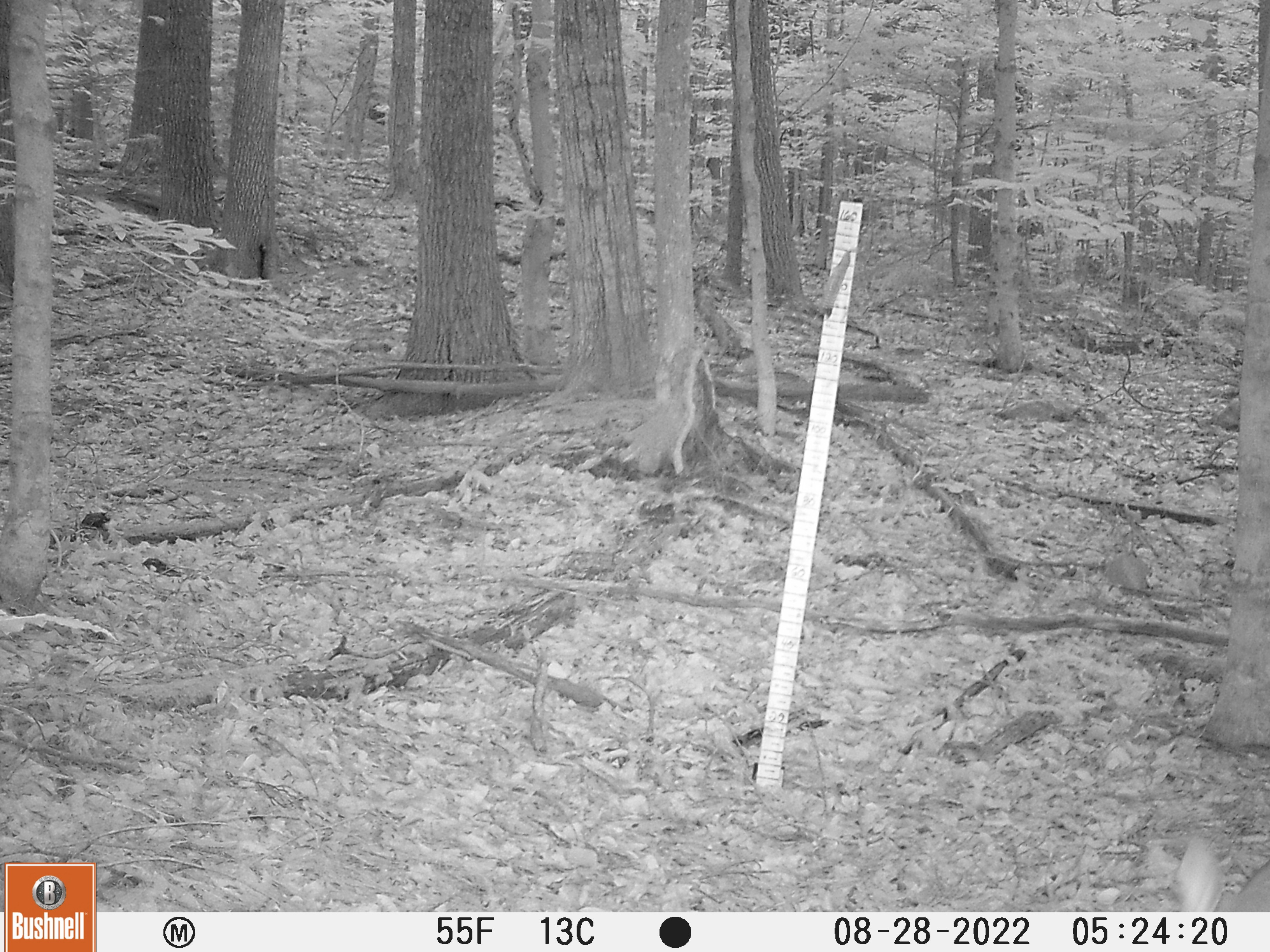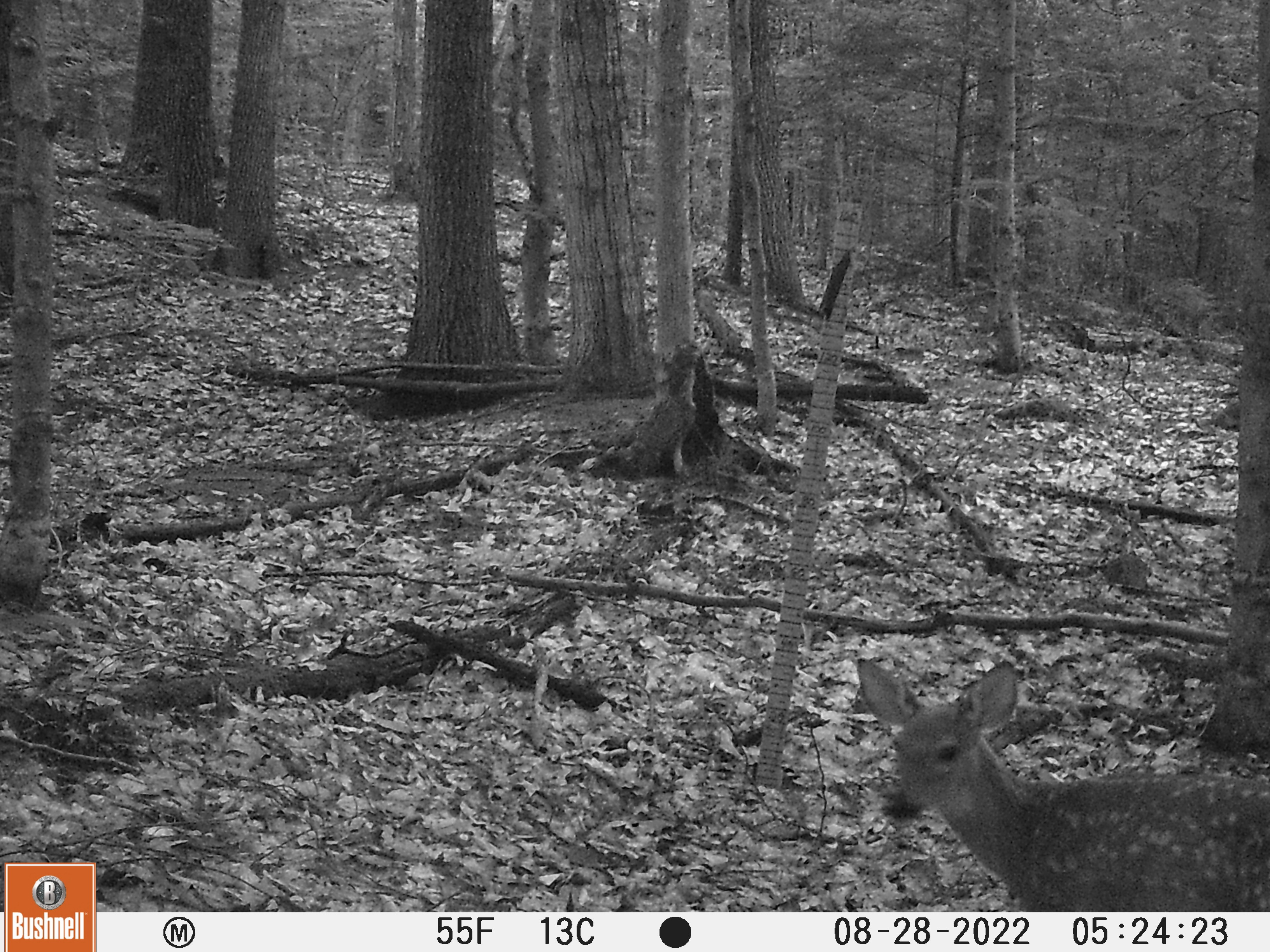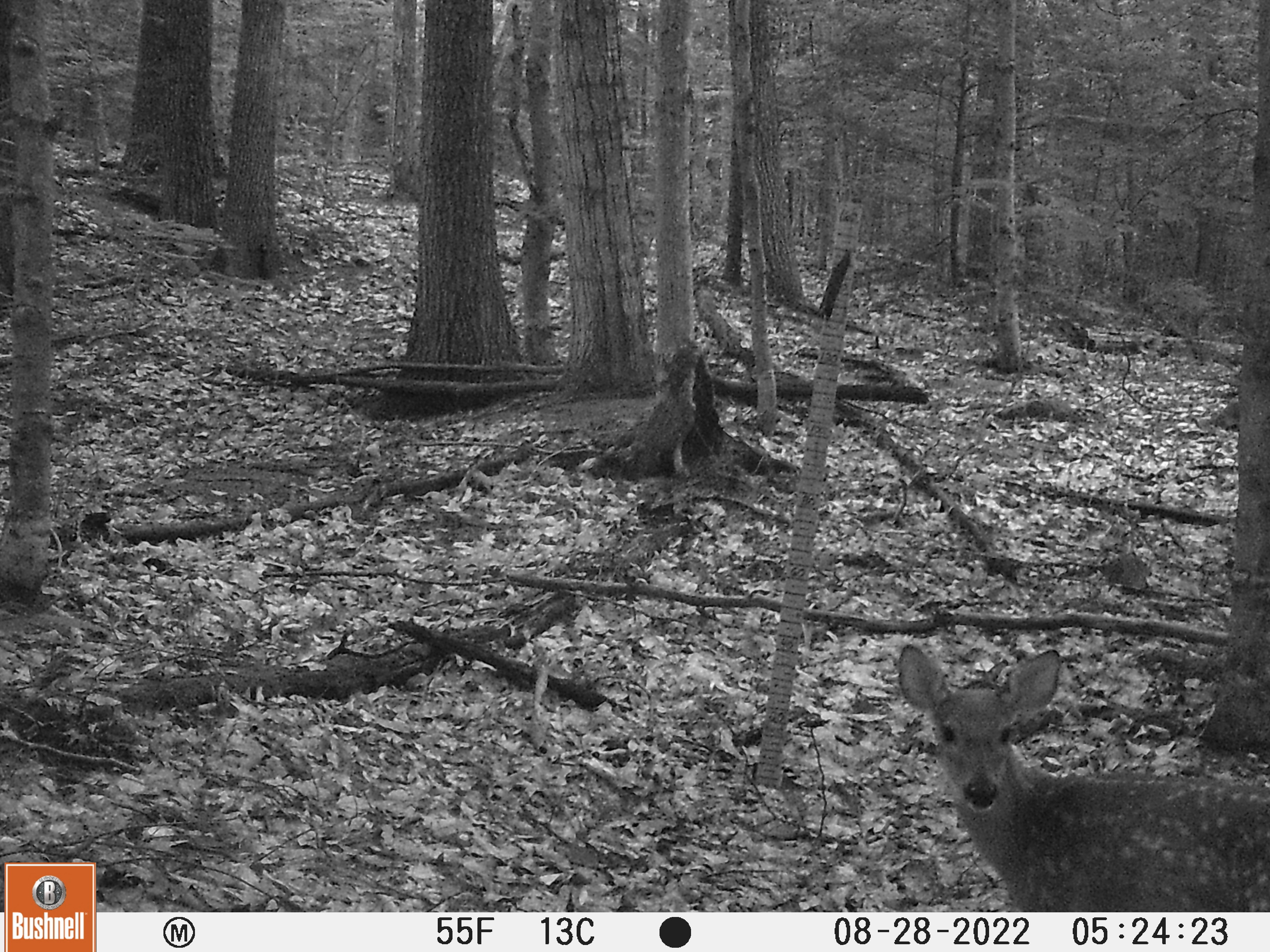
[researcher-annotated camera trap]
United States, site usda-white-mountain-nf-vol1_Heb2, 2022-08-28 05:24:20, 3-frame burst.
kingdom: Animalia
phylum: Chordata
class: Mammalia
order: Artiodactyla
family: Cervidae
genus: Odocoileus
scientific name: Odocoileus virginianus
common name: white-tailed deer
White-tailed deer (Odocoileus virginianus).